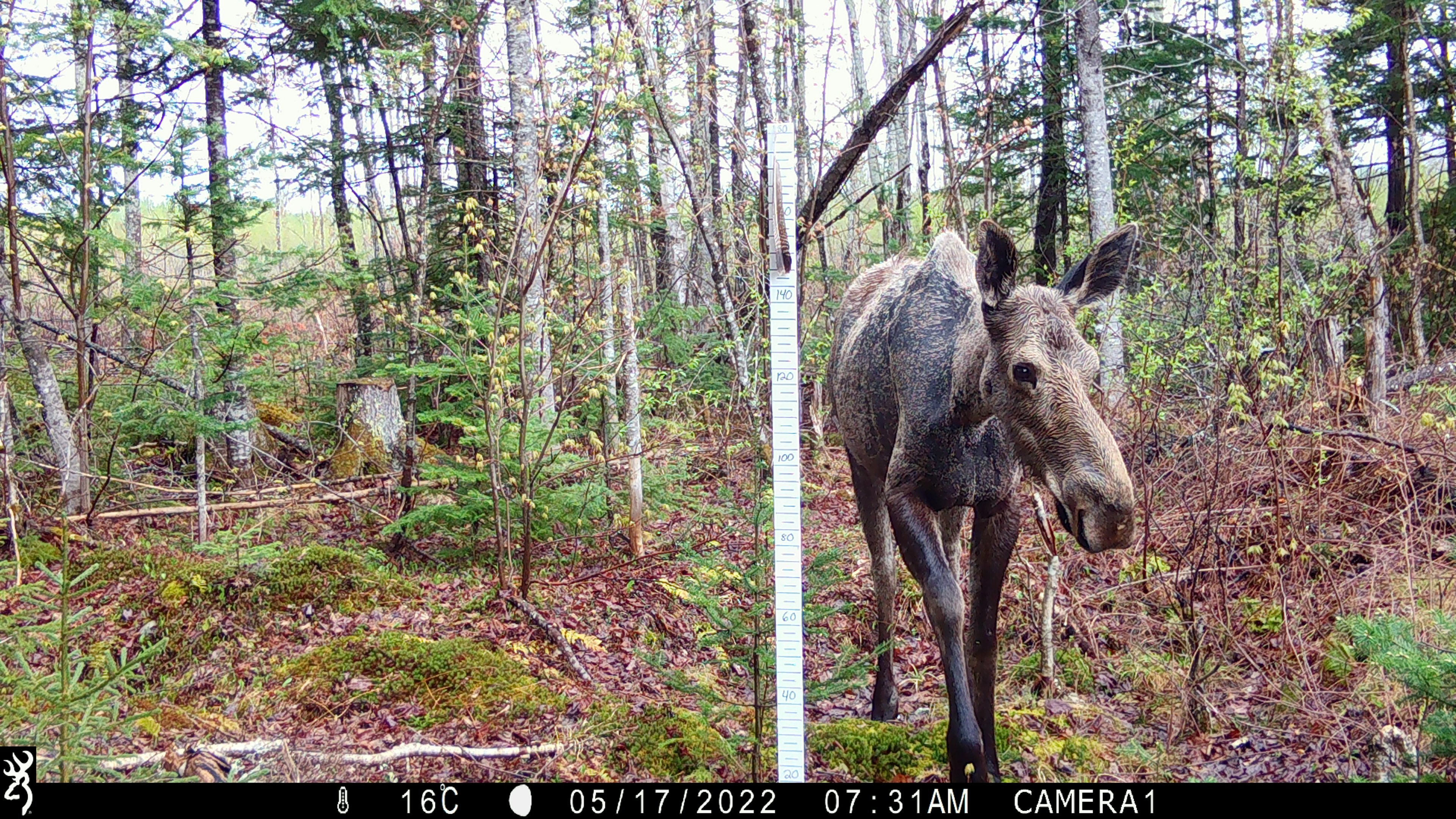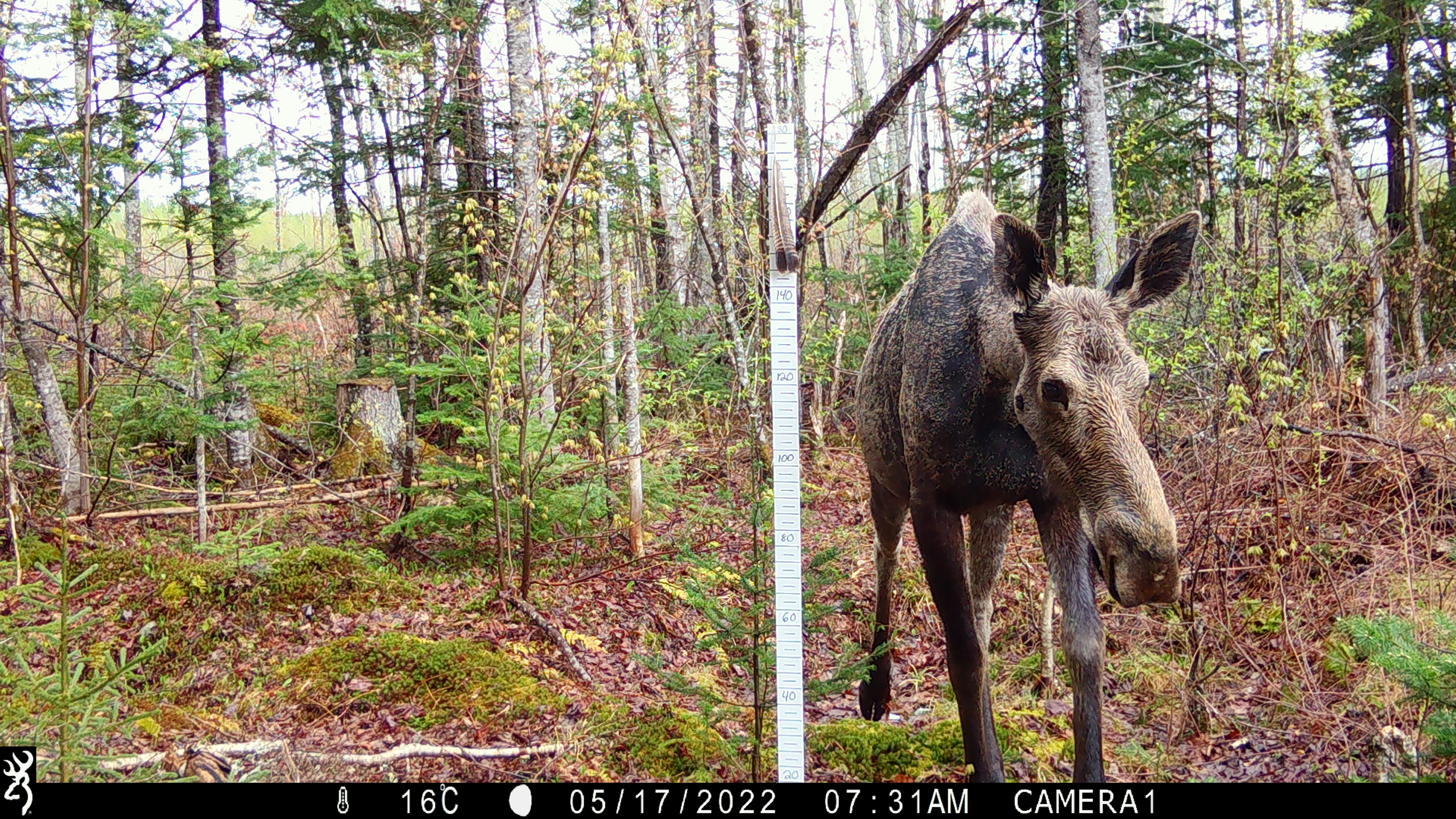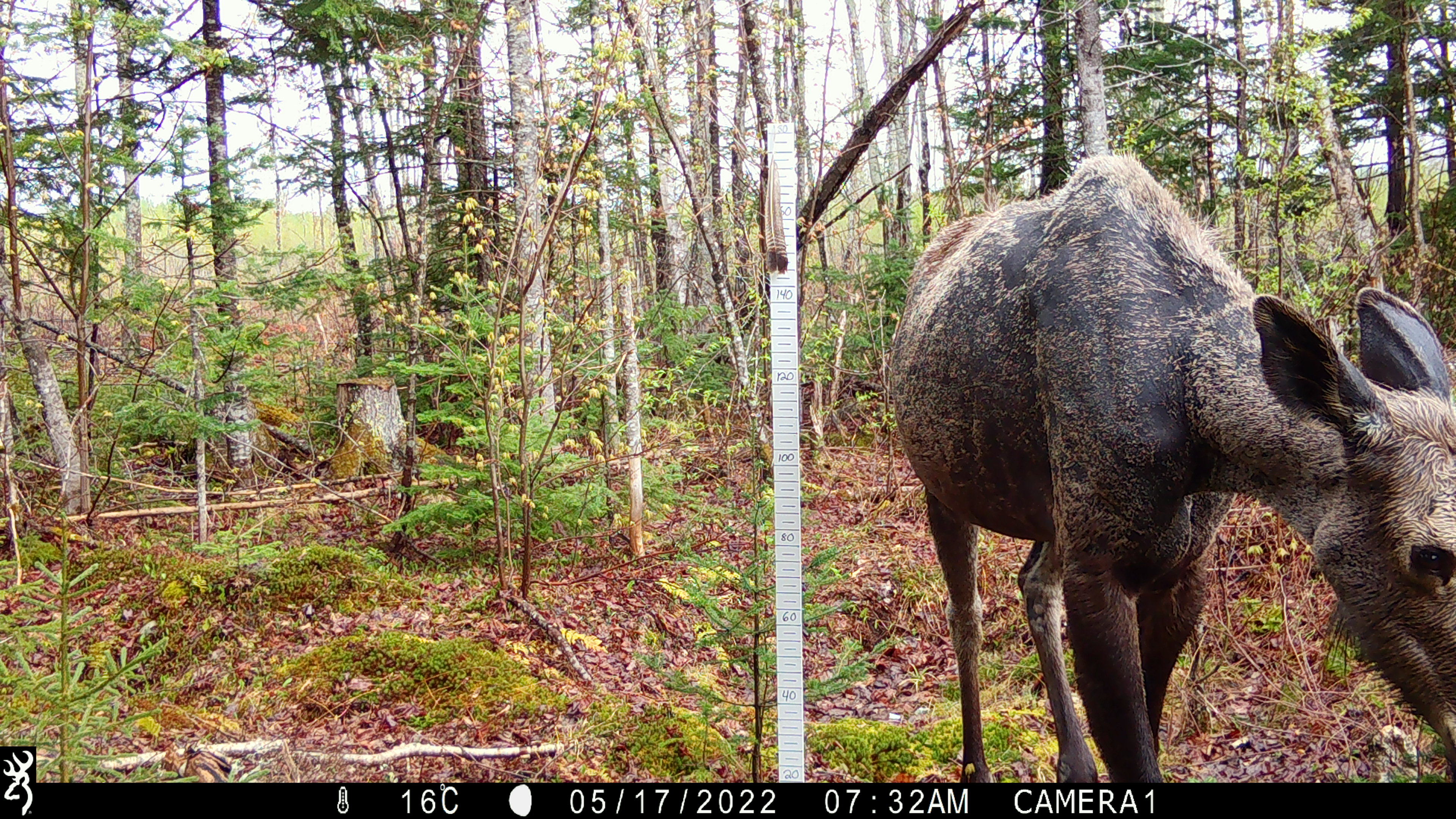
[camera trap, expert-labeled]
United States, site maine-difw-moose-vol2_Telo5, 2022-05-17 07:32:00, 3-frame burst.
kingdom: Animalia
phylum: Chordata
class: Mammalia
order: Artiodactyla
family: Cervidae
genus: Alces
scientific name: Alces alces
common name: moose